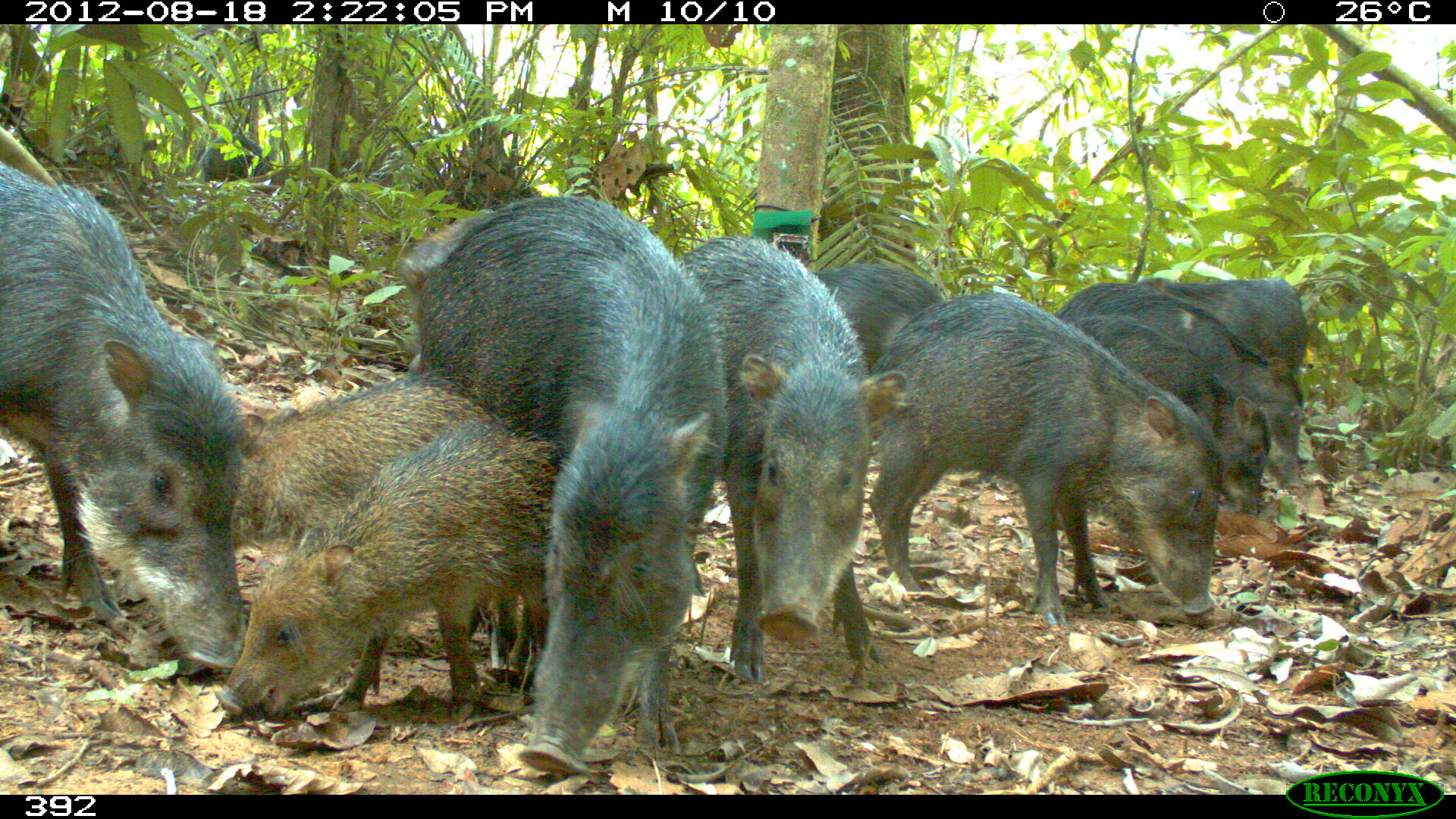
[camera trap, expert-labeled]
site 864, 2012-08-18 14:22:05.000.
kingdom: Animalia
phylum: Chordata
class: Mammalia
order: Artiodactyla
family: Tayassuidae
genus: Tayassu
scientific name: Tayassu pecari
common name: white-lipped peccary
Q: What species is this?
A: Tayassu pecari (white-lipped peccary).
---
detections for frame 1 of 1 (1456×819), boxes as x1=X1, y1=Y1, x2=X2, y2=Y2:
tayassu pecari: x1=404, y1=192, x2=726, y2=774; x1=0, y1=159, x2=246, y2=666; x1=866, y1=292, x2=1224, y2=627; x1=216, y1=420, x2=567, y2=714; x1=676, y1=237, x2=898, y2=681; x1=227, y1=373, x2=492, y2=661; x1=1049, y1=282, x2=1304, y2=459; x1=1066, y1=318, x2=1270, y2=513; x1=1132, y1=275, x2=1307, y2=467; x1=811, y1=261, x2=944, y2=374; x1=200, y1=133, x2=271, y2=180